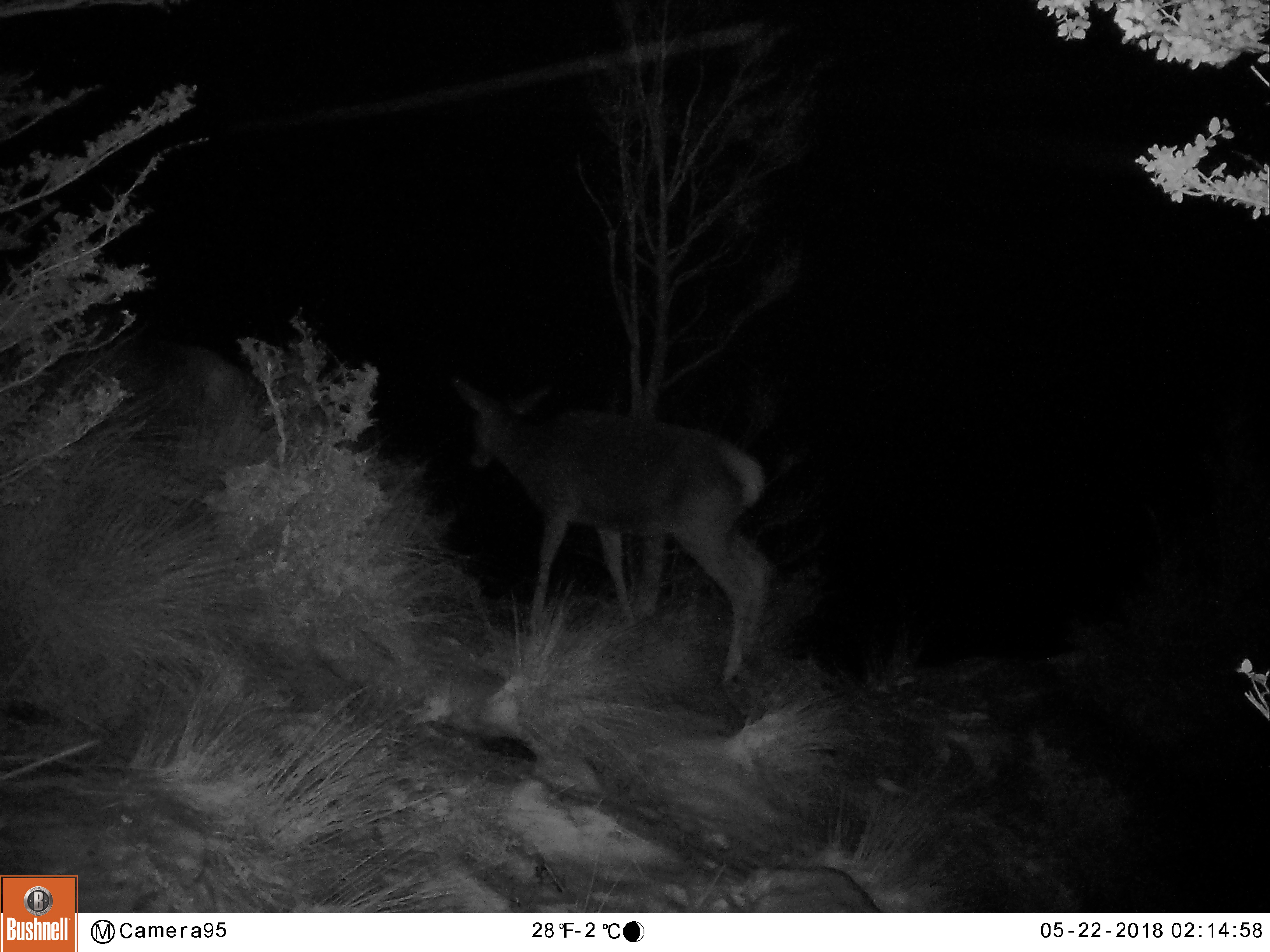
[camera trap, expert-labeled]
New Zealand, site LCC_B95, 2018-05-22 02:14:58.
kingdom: Animalia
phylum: Chordata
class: Mammalia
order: Artiodactyla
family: Cervidae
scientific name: Cervidae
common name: deer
Deer (Cervidae).